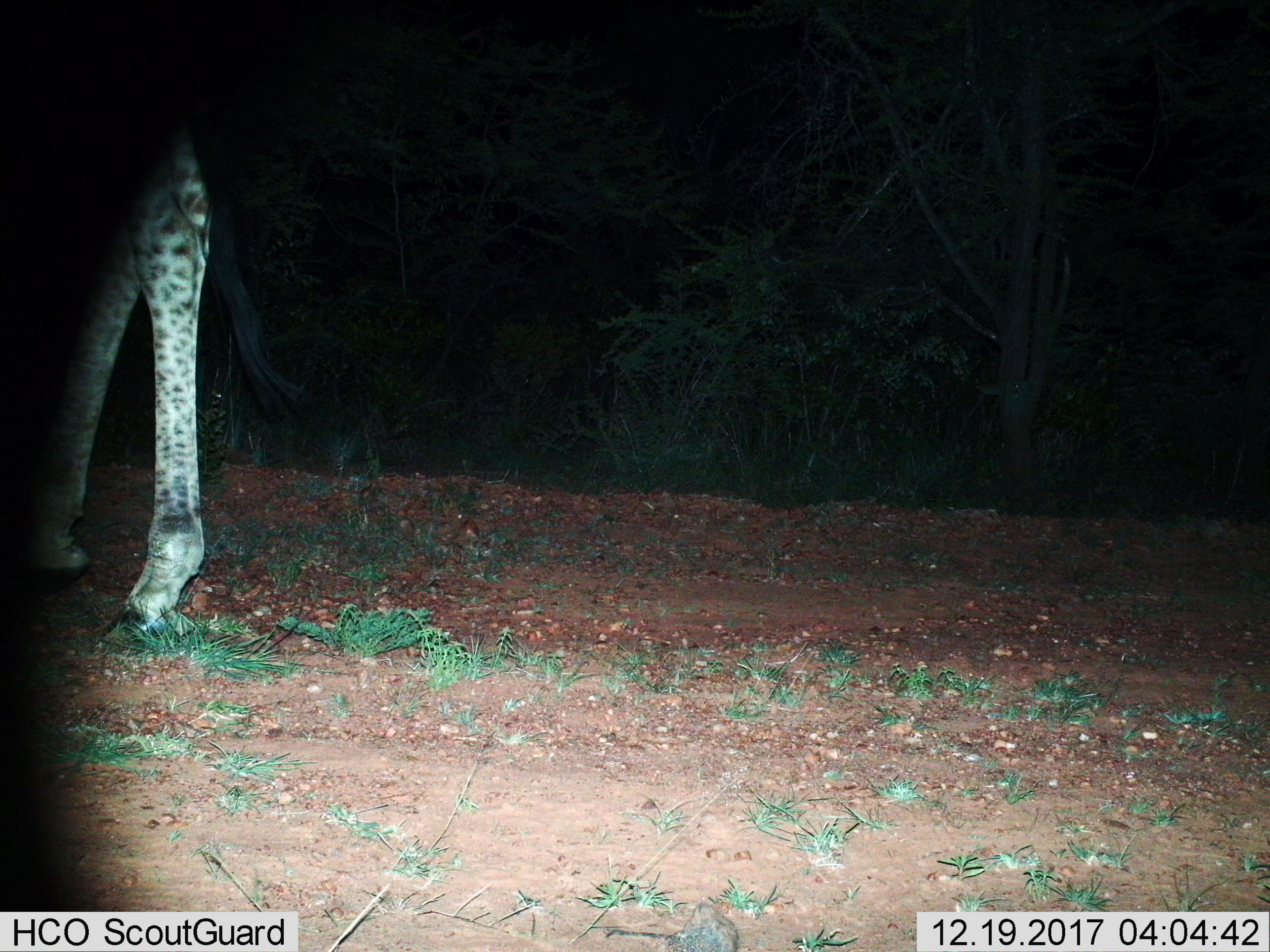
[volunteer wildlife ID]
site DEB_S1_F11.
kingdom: Animalia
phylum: Chordata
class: Mammalia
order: Artiodactyla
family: Giraffidae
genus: Giraffa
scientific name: Giraffa camelopardalis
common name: giraffe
Giraffe (Giraffa camelopardalis), count 1. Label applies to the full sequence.